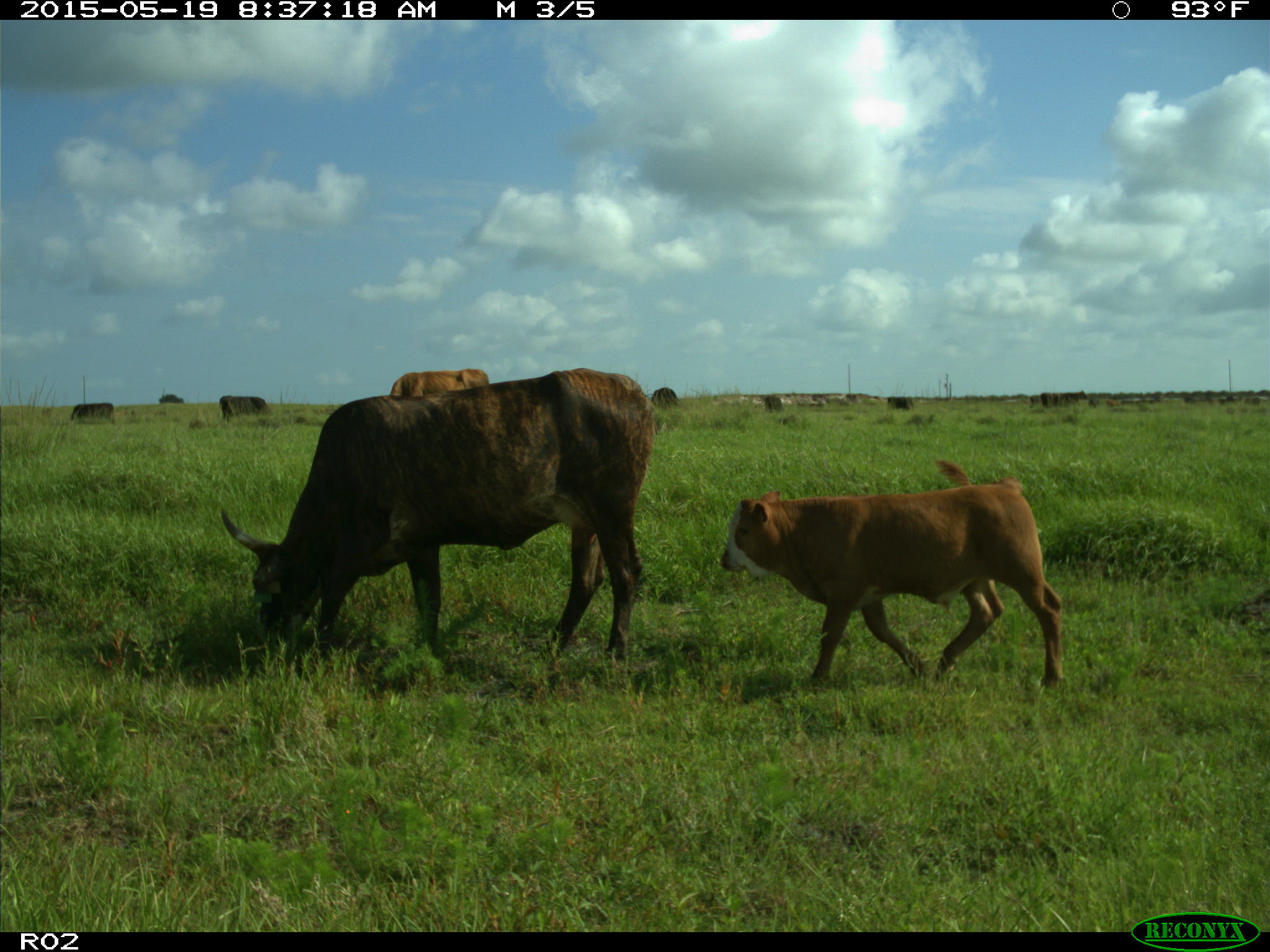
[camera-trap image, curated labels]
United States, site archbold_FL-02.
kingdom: Animalia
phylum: Chordata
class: Mammalia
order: Artiodactyla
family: Bovidae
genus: Bos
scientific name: Bos taurus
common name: domestic cow